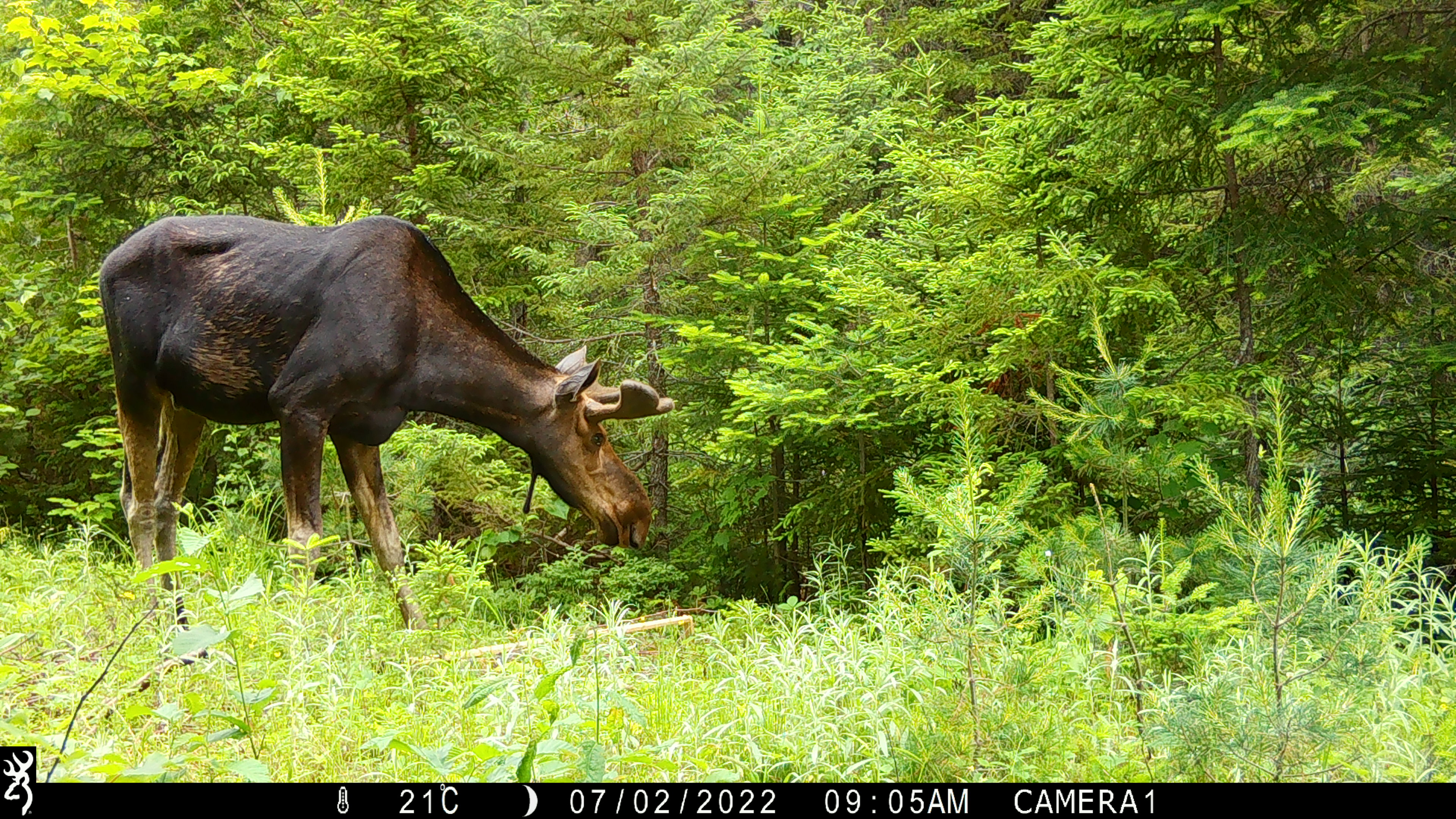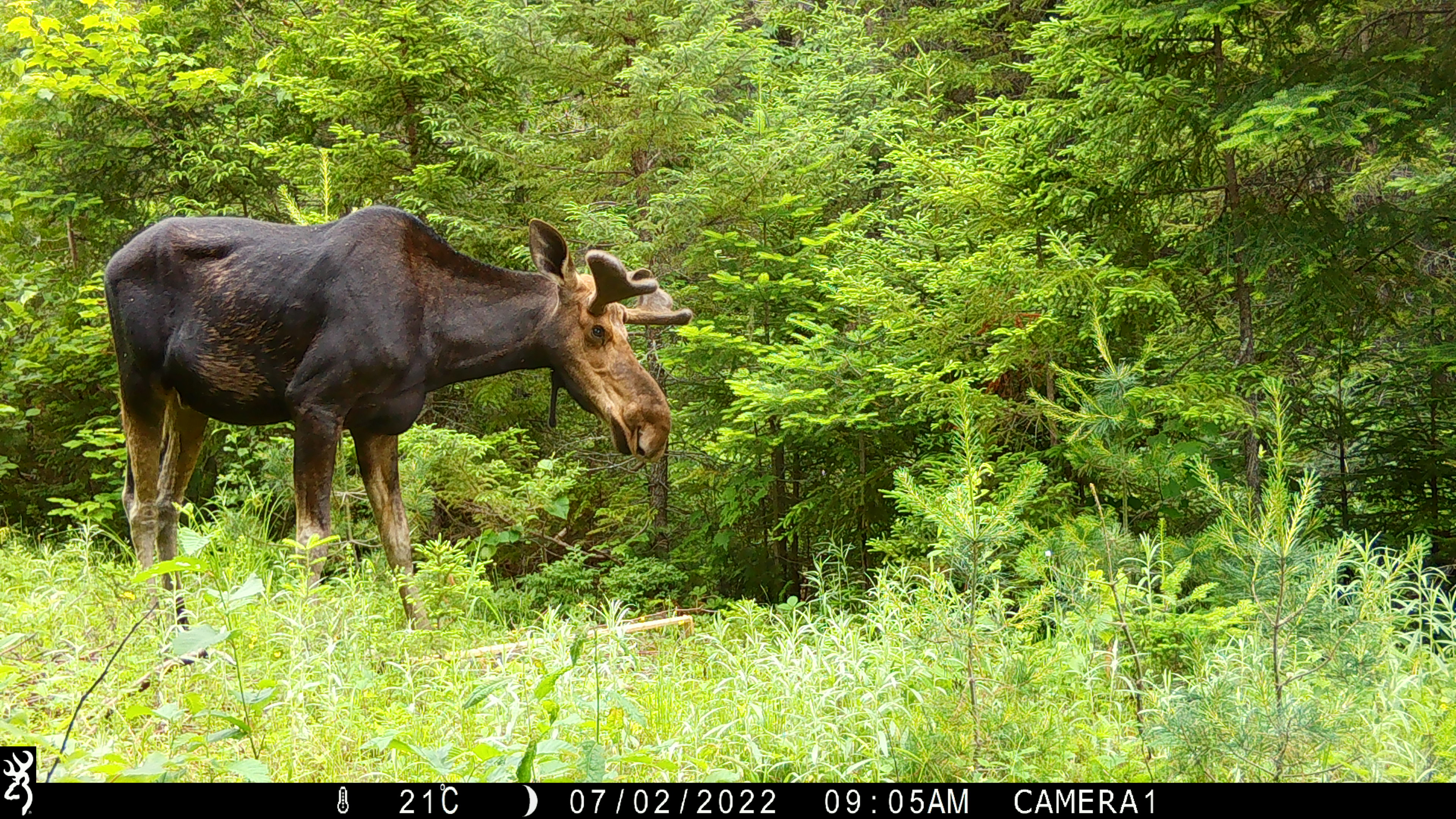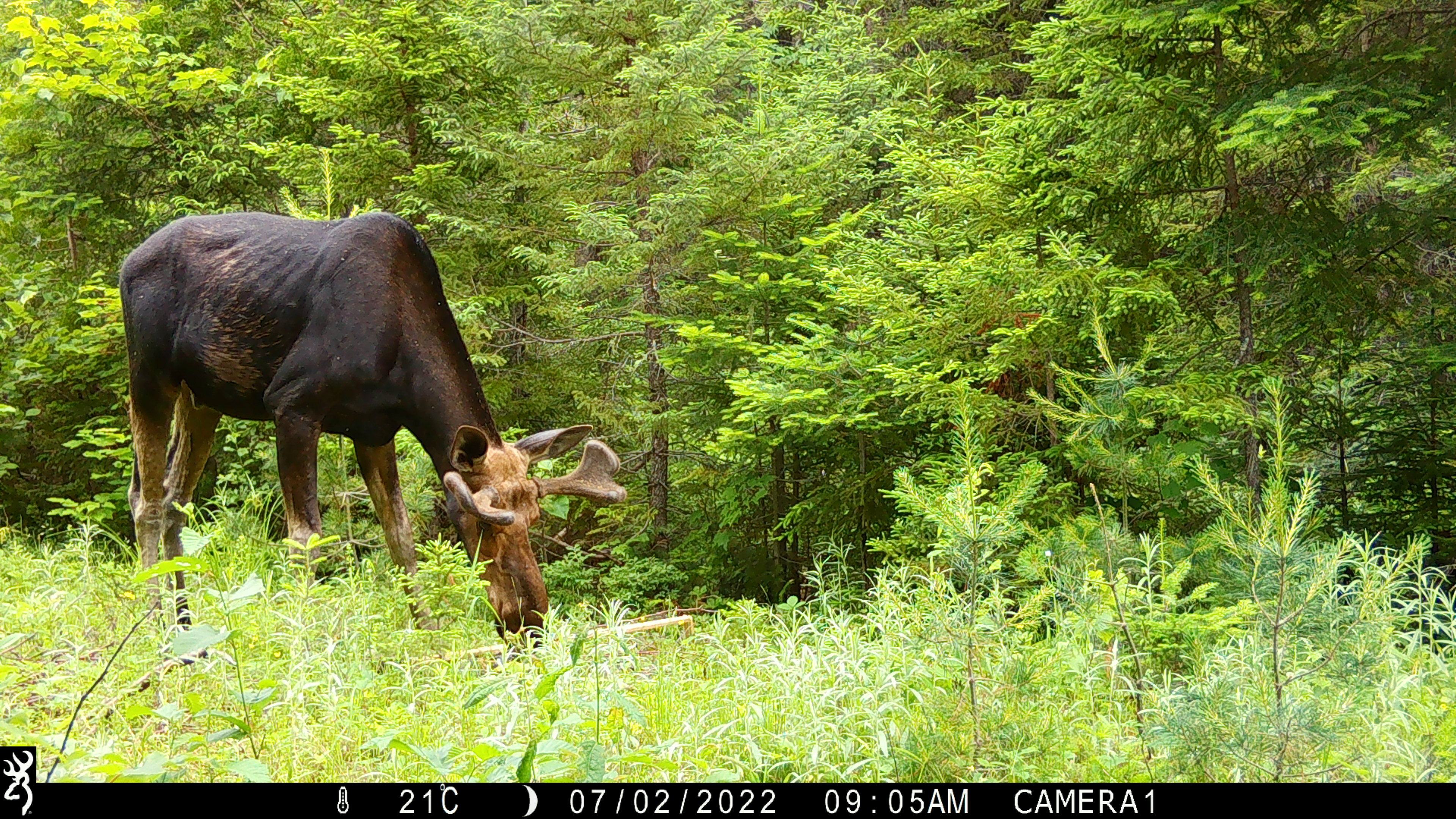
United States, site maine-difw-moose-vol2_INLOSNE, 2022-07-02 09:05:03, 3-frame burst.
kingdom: Animalia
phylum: Chordata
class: Mammalia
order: Artiodactyla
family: Cervidae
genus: Alces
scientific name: Alces alces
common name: moose